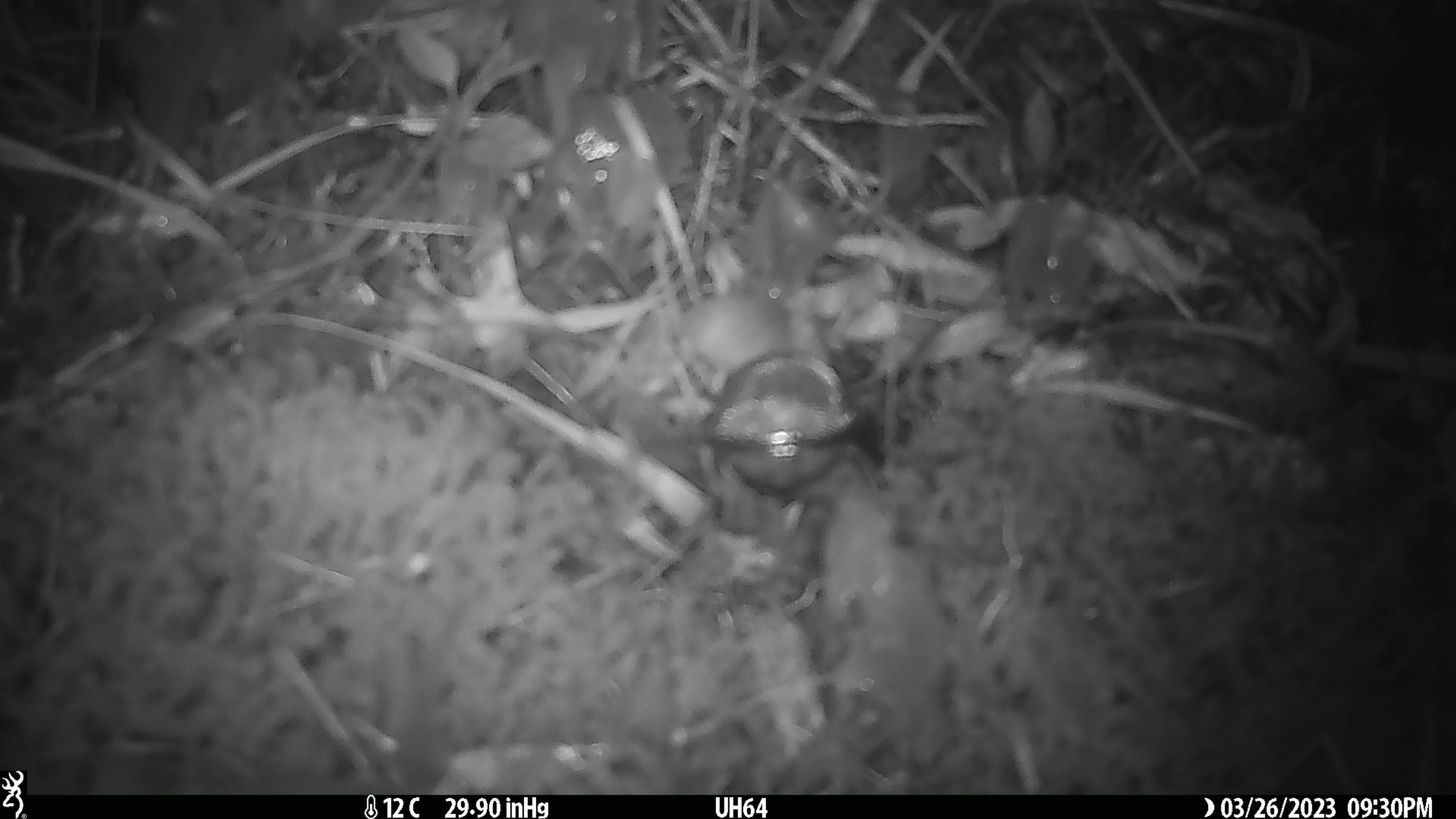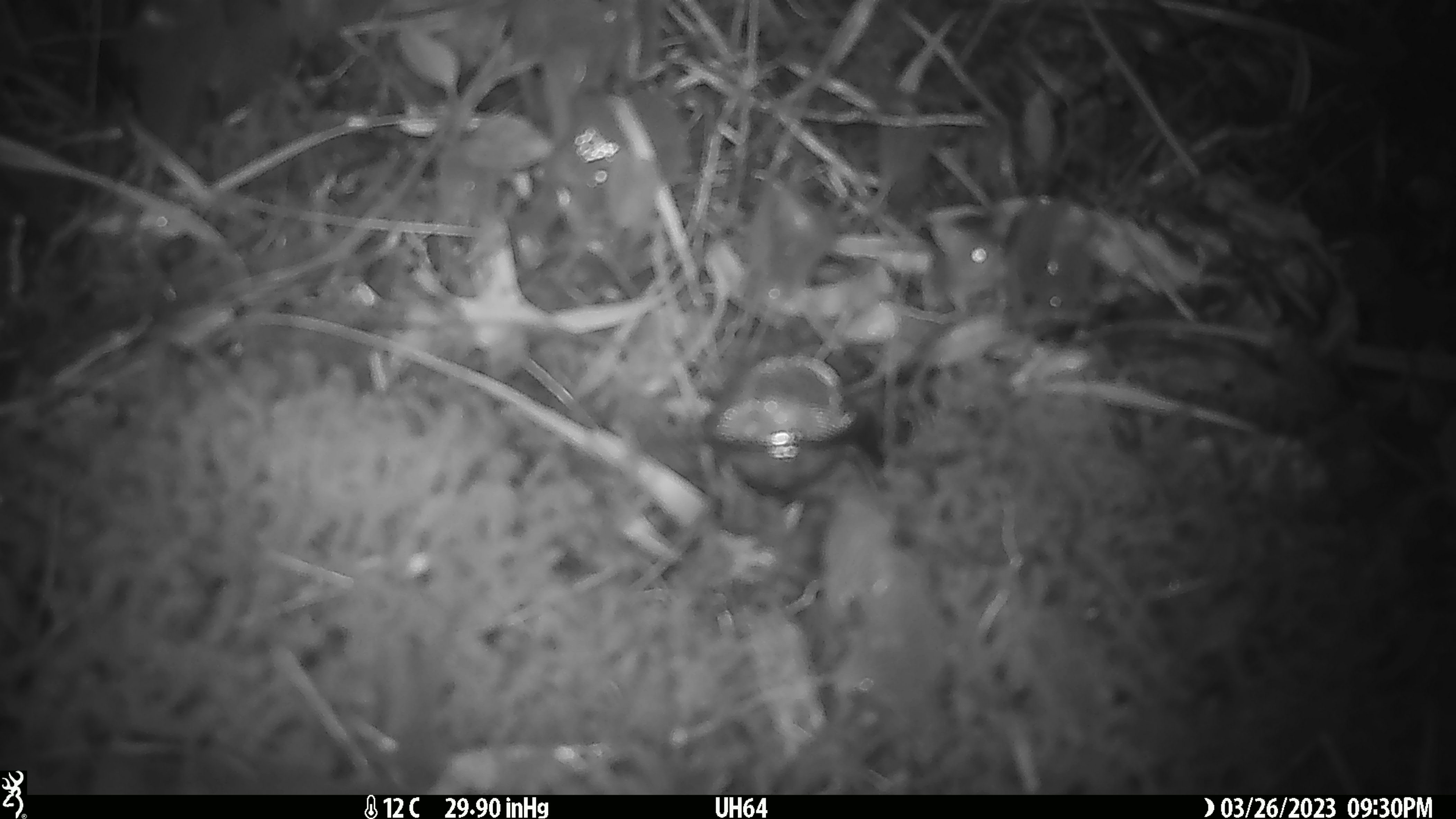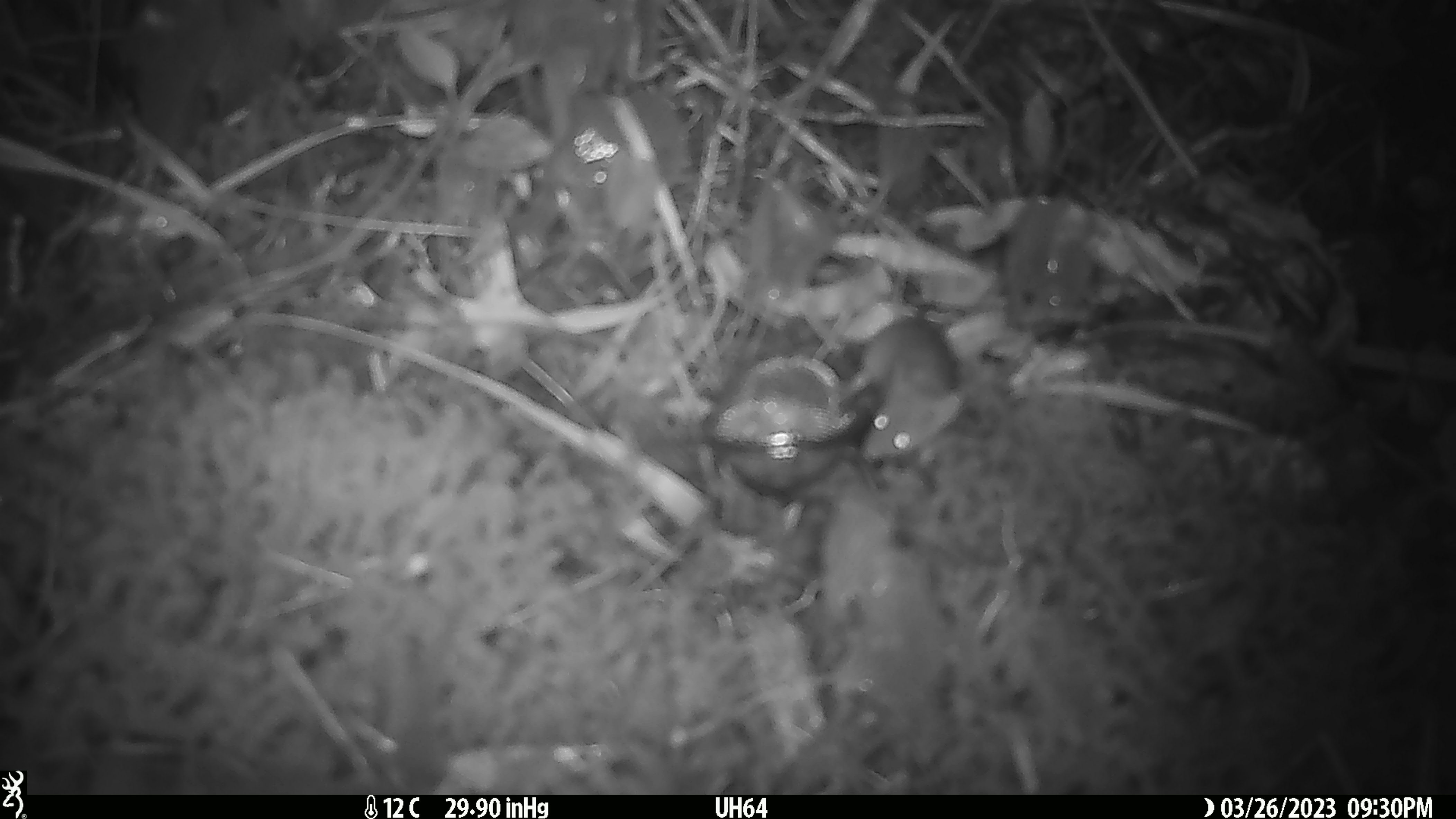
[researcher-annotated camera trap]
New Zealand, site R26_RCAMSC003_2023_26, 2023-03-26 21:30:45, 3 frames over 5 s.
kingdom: Animalia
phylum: Chordata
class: Mammalia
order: Rodentia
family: Muridae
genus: Mus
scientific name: Mus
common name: mouse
Mouse (Mus).